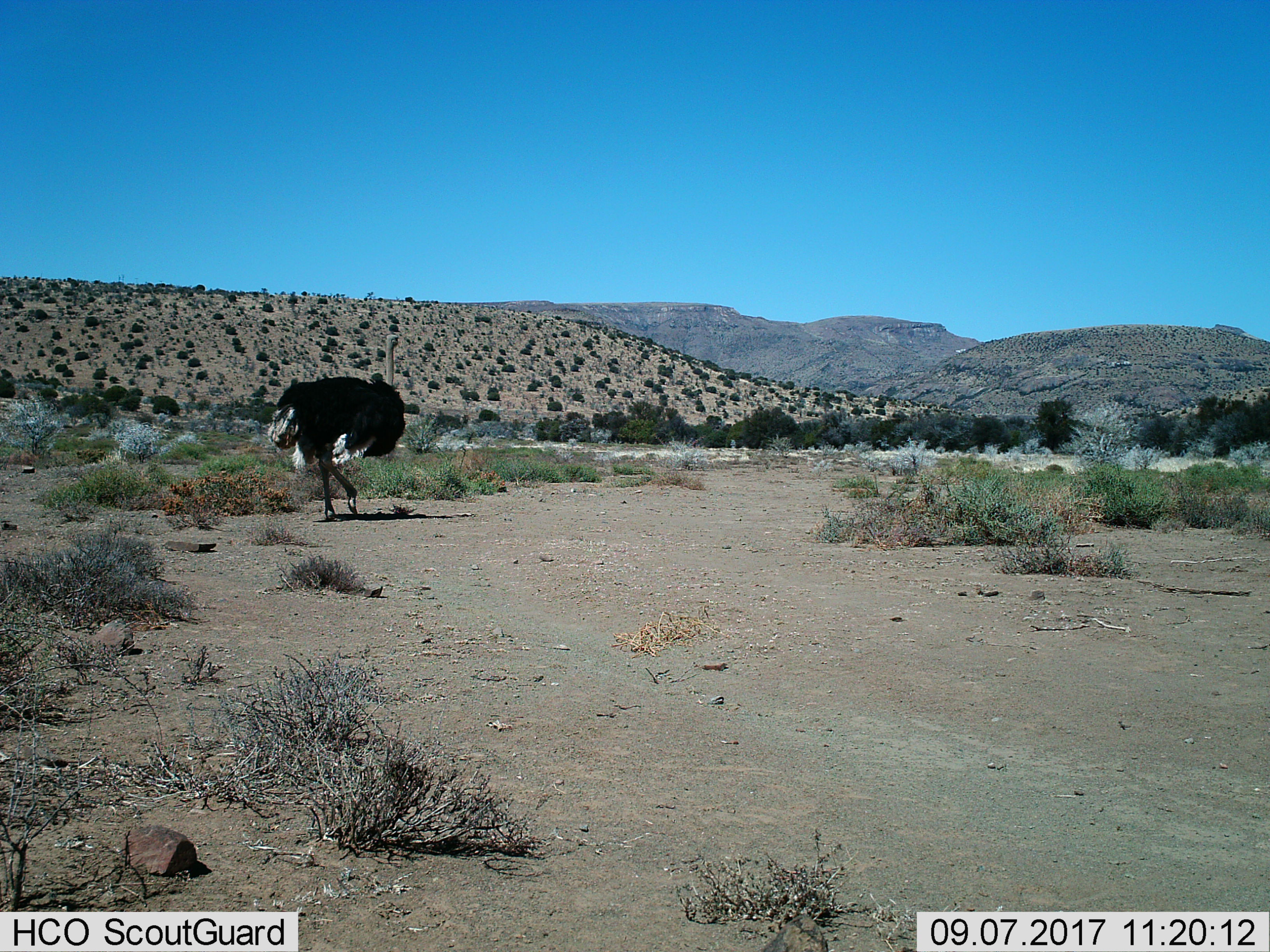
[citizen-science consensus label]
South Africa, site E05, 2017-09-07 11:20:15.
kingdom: Animalia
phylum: Chordata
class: Aves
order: Struthioniformes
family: Struthionidae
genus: Struthio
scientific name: Struthio camelus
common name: ostrich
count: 1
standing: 11%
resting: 0%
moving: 89%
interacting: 0%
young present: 0%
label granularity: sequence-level